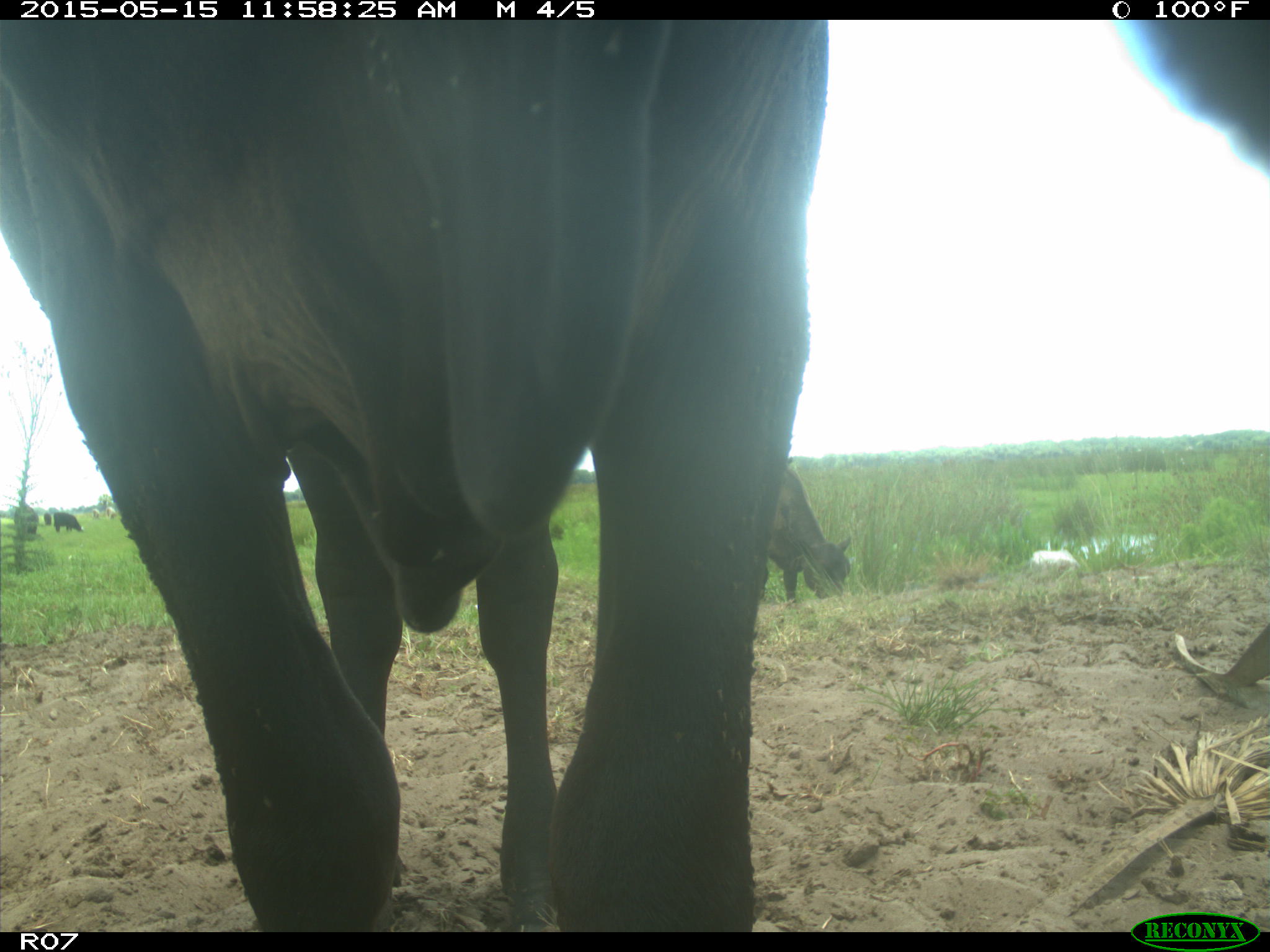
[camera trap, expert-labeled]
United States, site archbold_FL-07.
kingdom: Animalia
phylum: Chordata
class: Mammalia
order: Artiodactyla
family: Bovidae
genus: Bos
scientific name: Bos taurus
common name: domestic cow